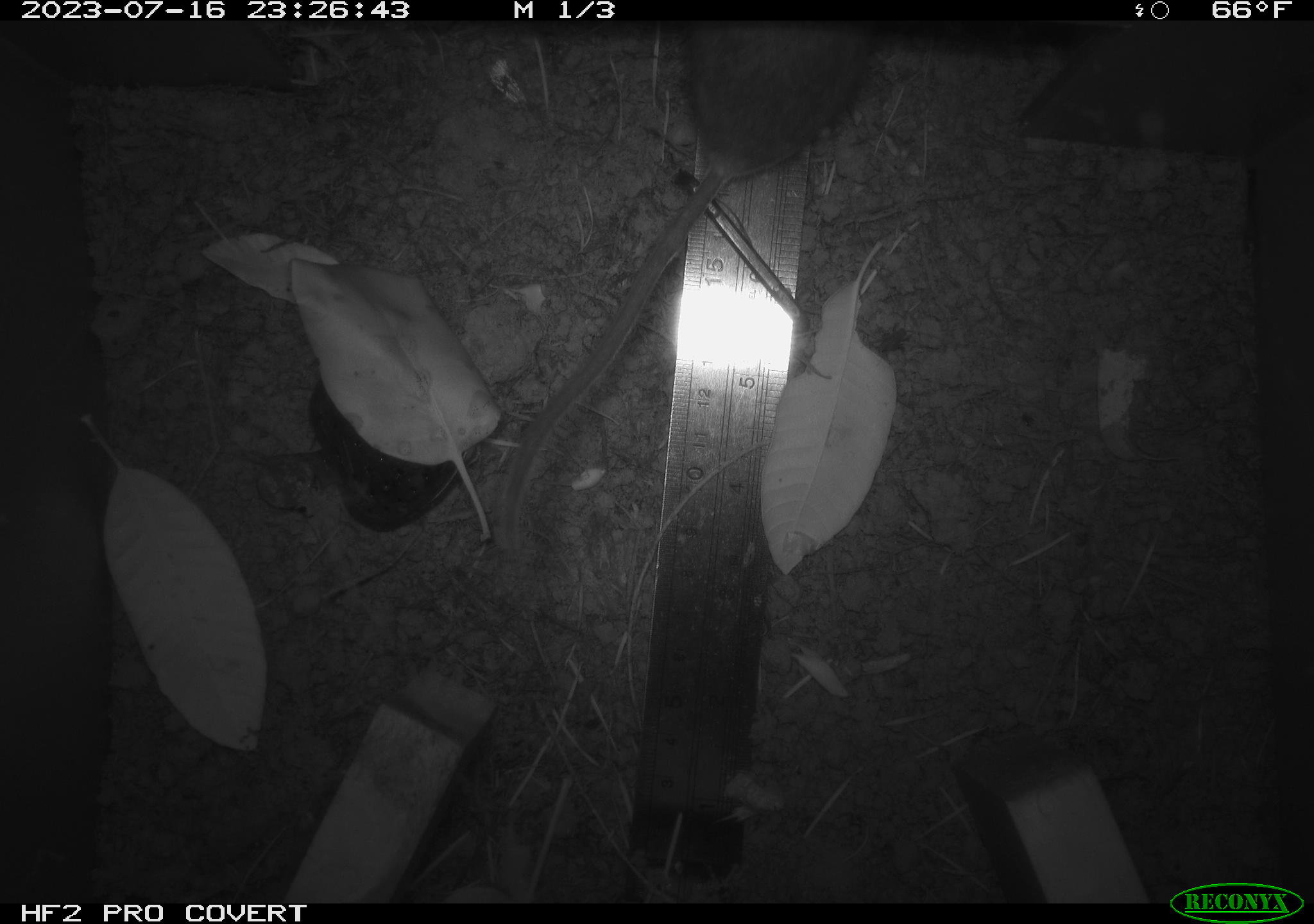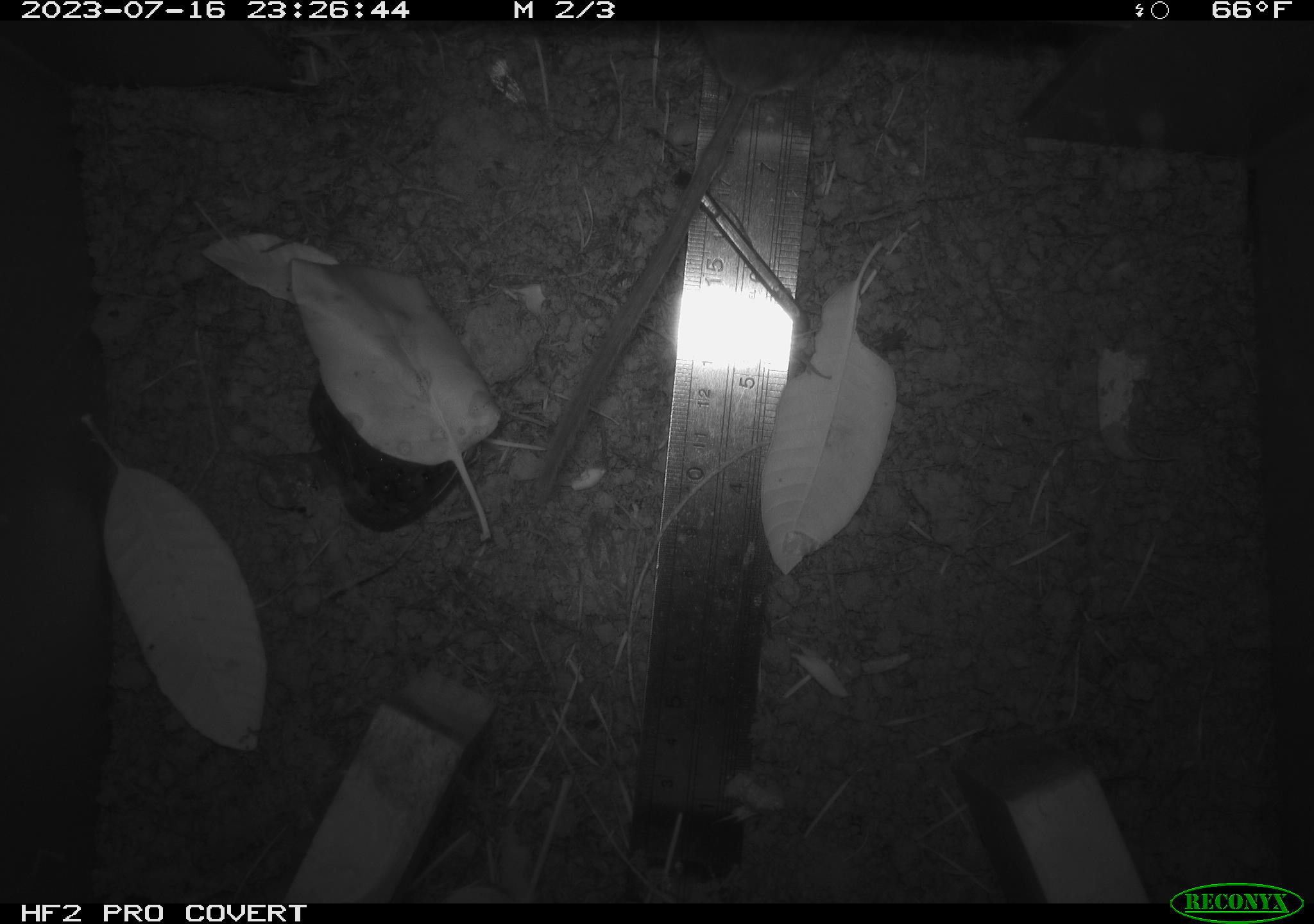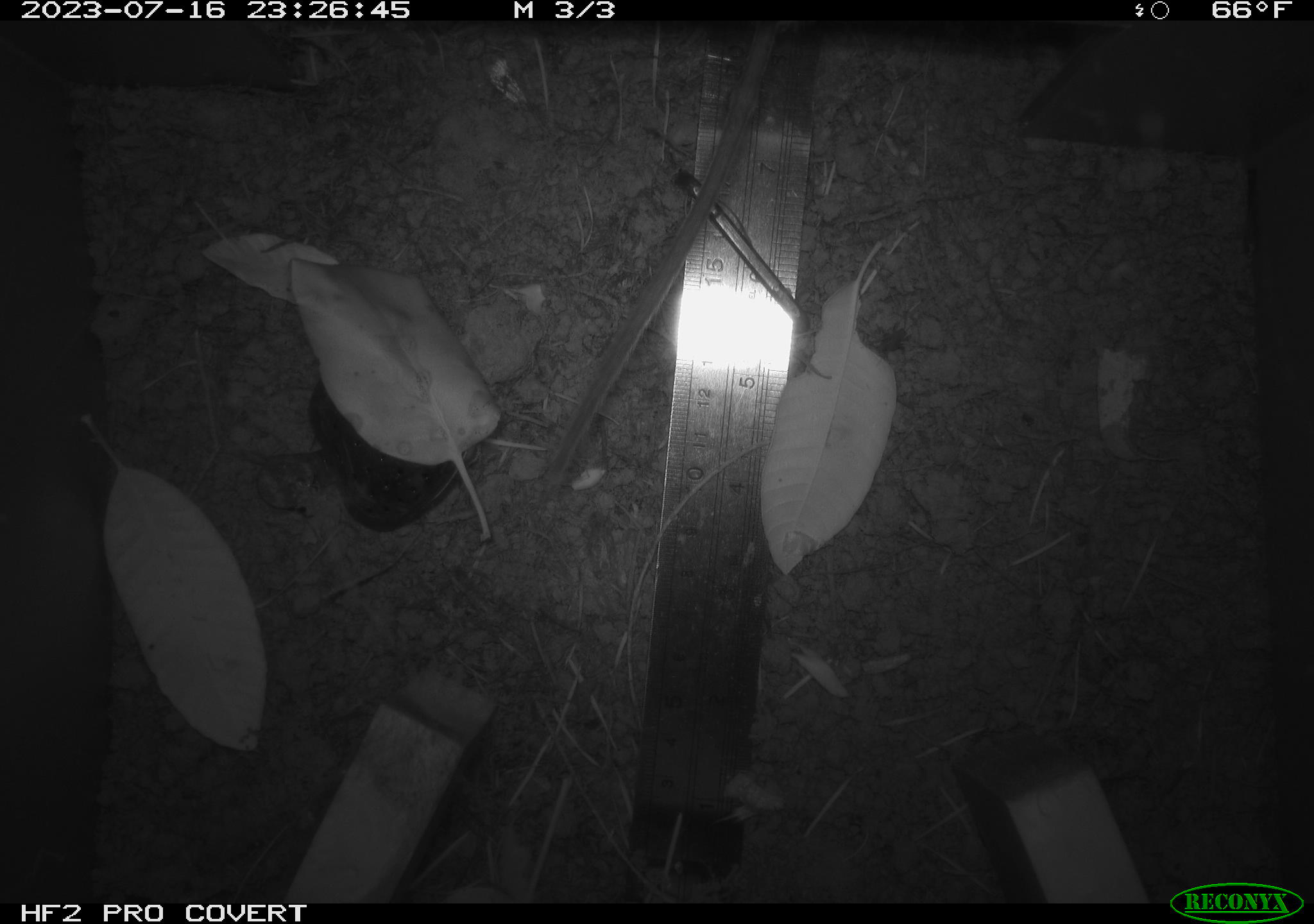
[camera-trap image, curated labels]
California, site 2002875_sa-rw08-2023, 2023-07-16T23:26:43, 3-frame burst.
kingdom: Animalia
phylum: Chordata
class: Mammalia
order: Rodentia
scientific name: Rodentia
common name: mouse species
Mouse species (Rodentia).